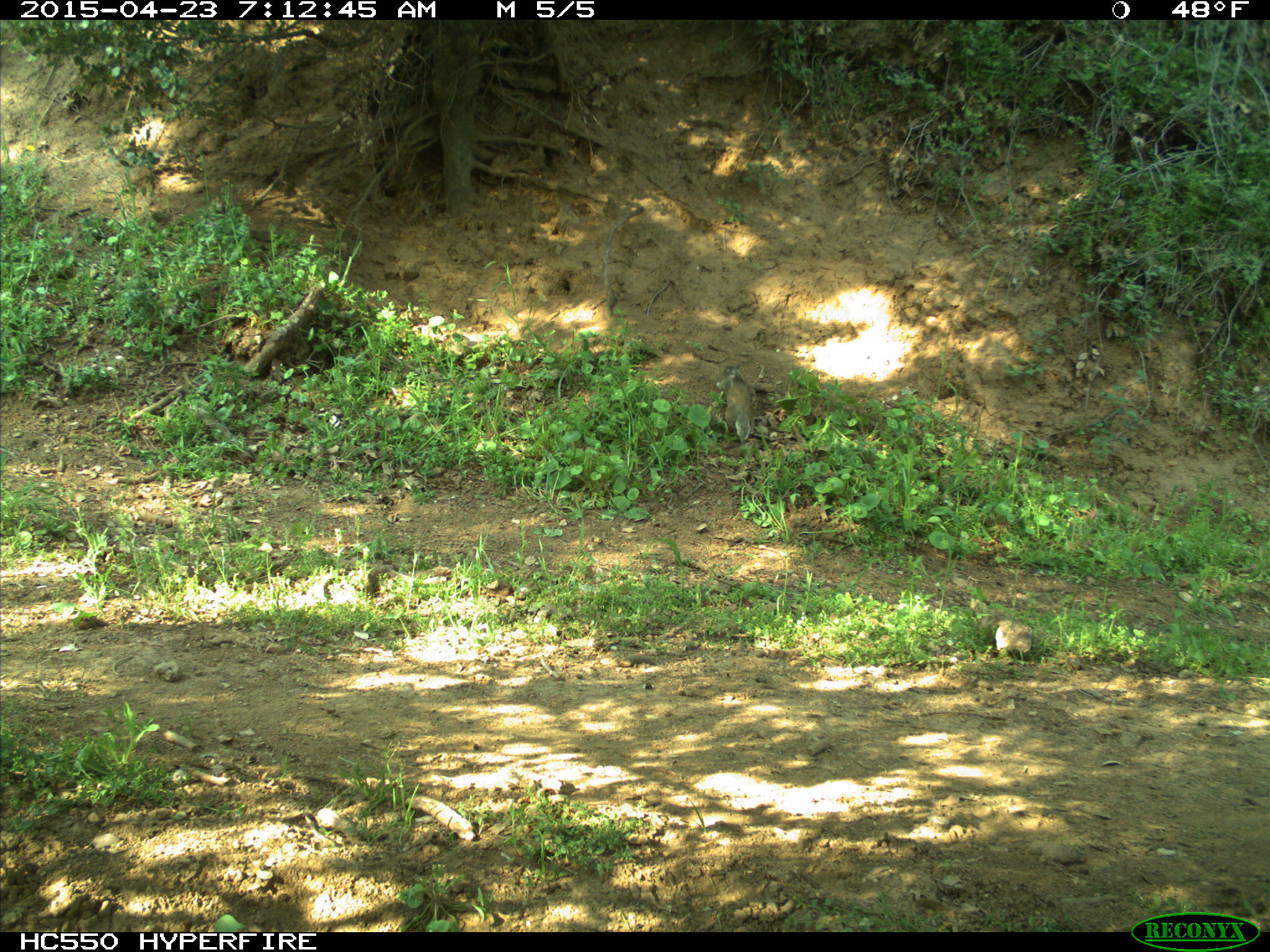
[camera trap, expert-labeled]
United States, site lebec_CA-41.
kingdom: Animalia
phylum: Chordata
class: Mammalia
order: Rodentia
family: Sciuridae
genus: Otospermophilus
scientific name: Otospermophilus beecheyi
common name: california ground squirrel